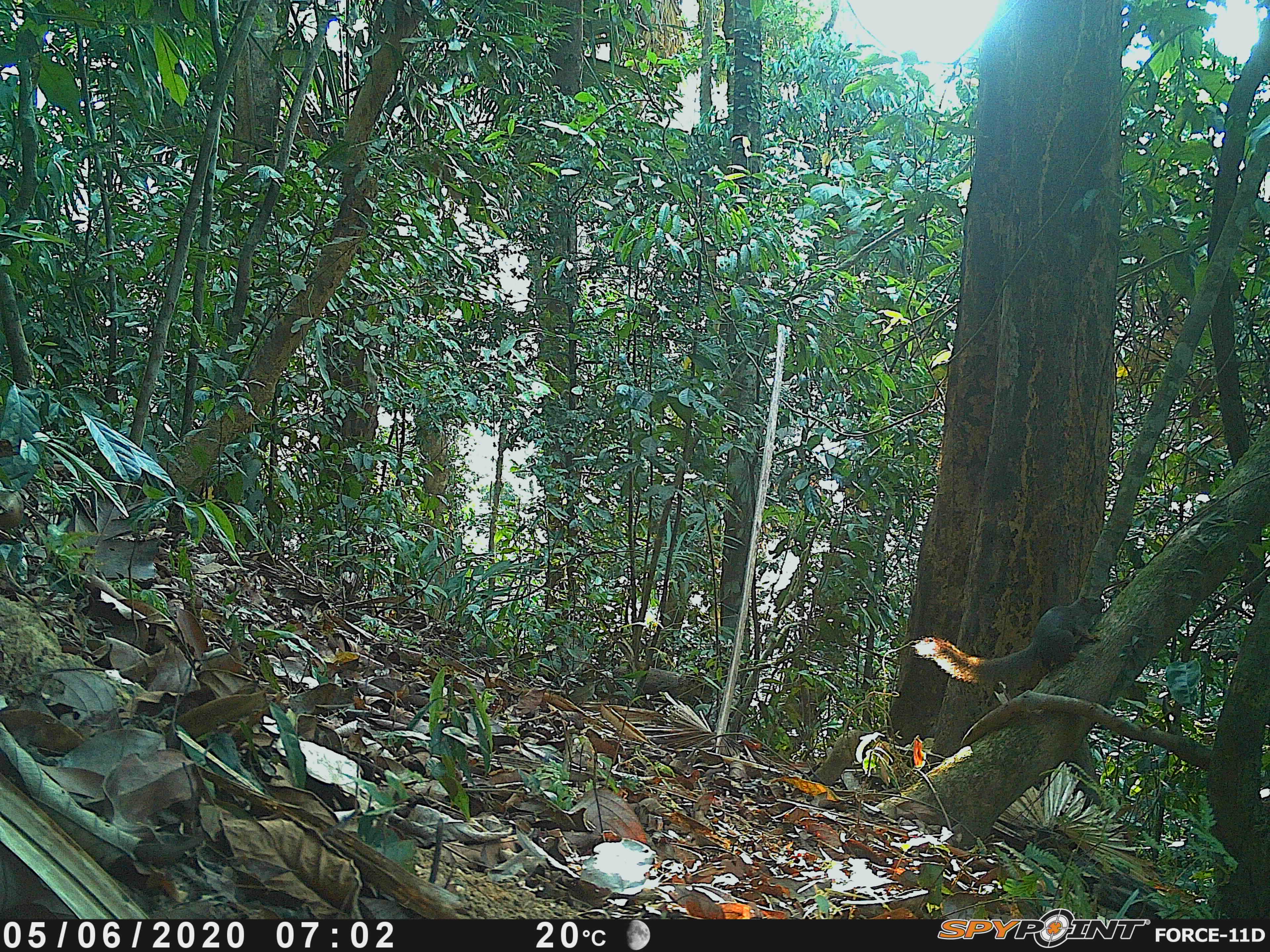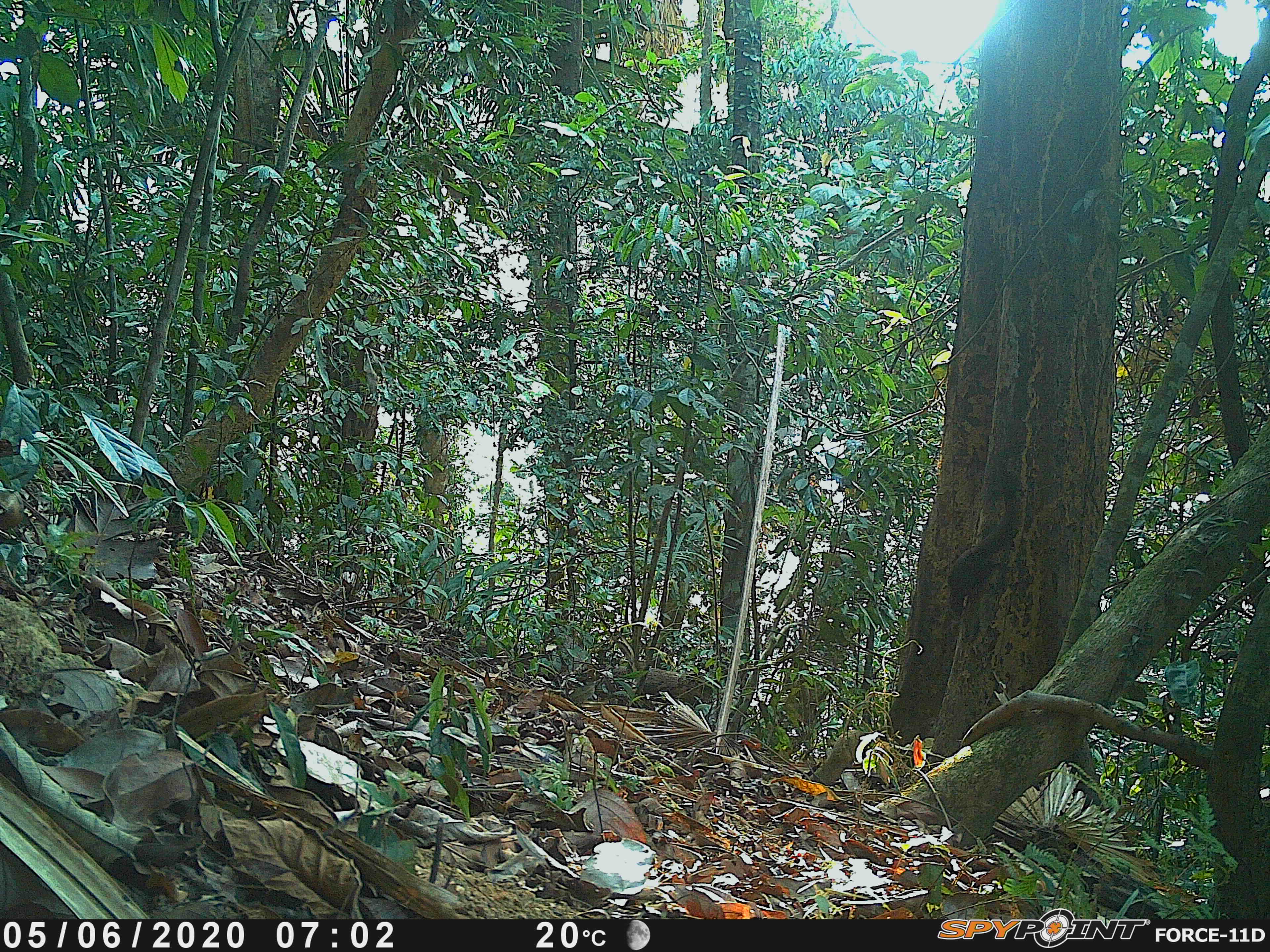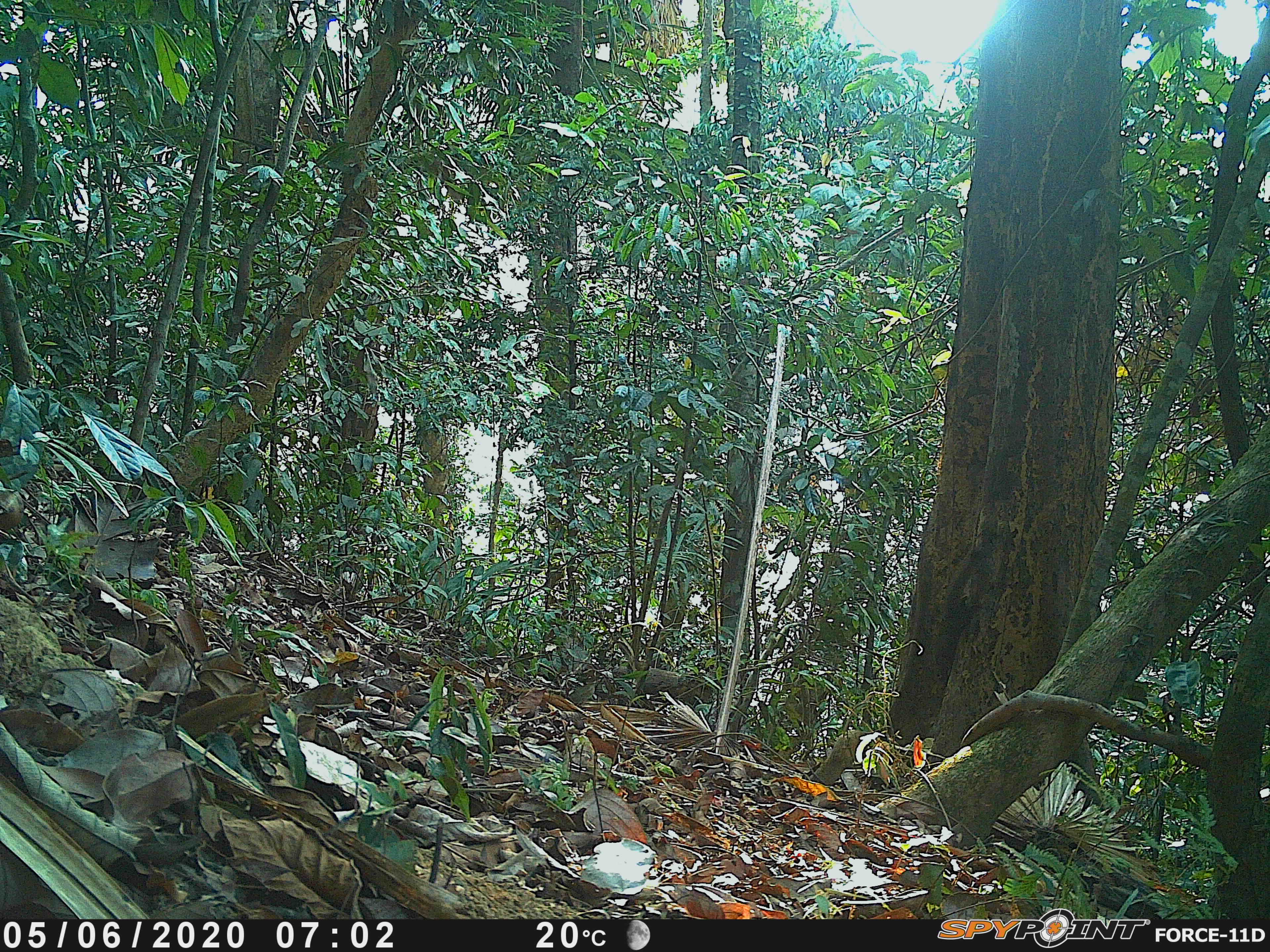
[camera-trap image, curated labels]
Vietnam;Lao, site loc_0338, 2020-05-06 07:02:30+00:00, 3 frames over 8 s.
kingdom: Animalia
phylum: Chordata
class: Mammalia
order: Primates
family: Cercopithecidae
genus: Macaca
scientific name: Macaca nemestrina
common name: pig-tailed macaque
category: pig tailed macaque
Pig tailed macaque (pig-tailed macaque) (Macaca nemestrina). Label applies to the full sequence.